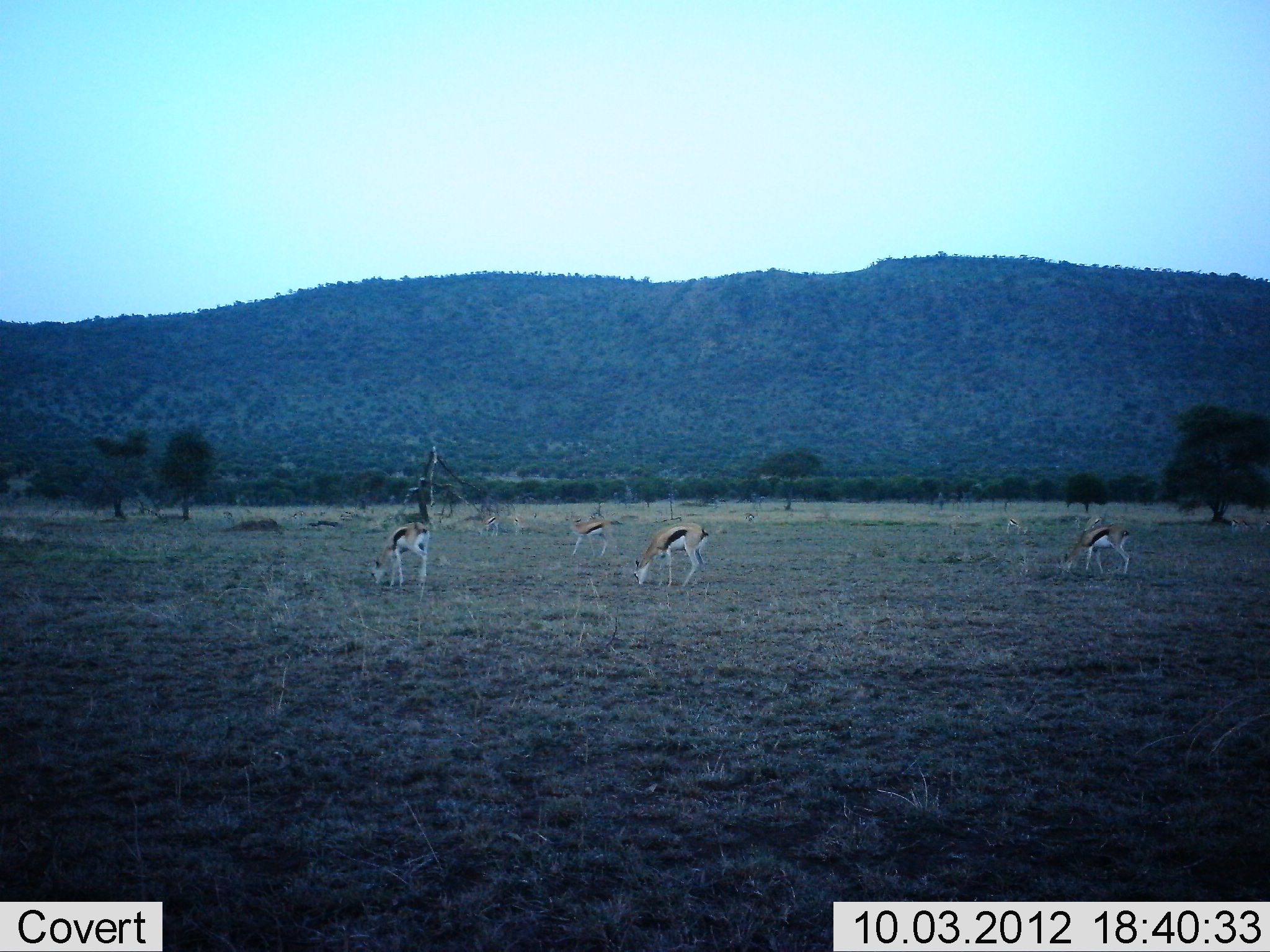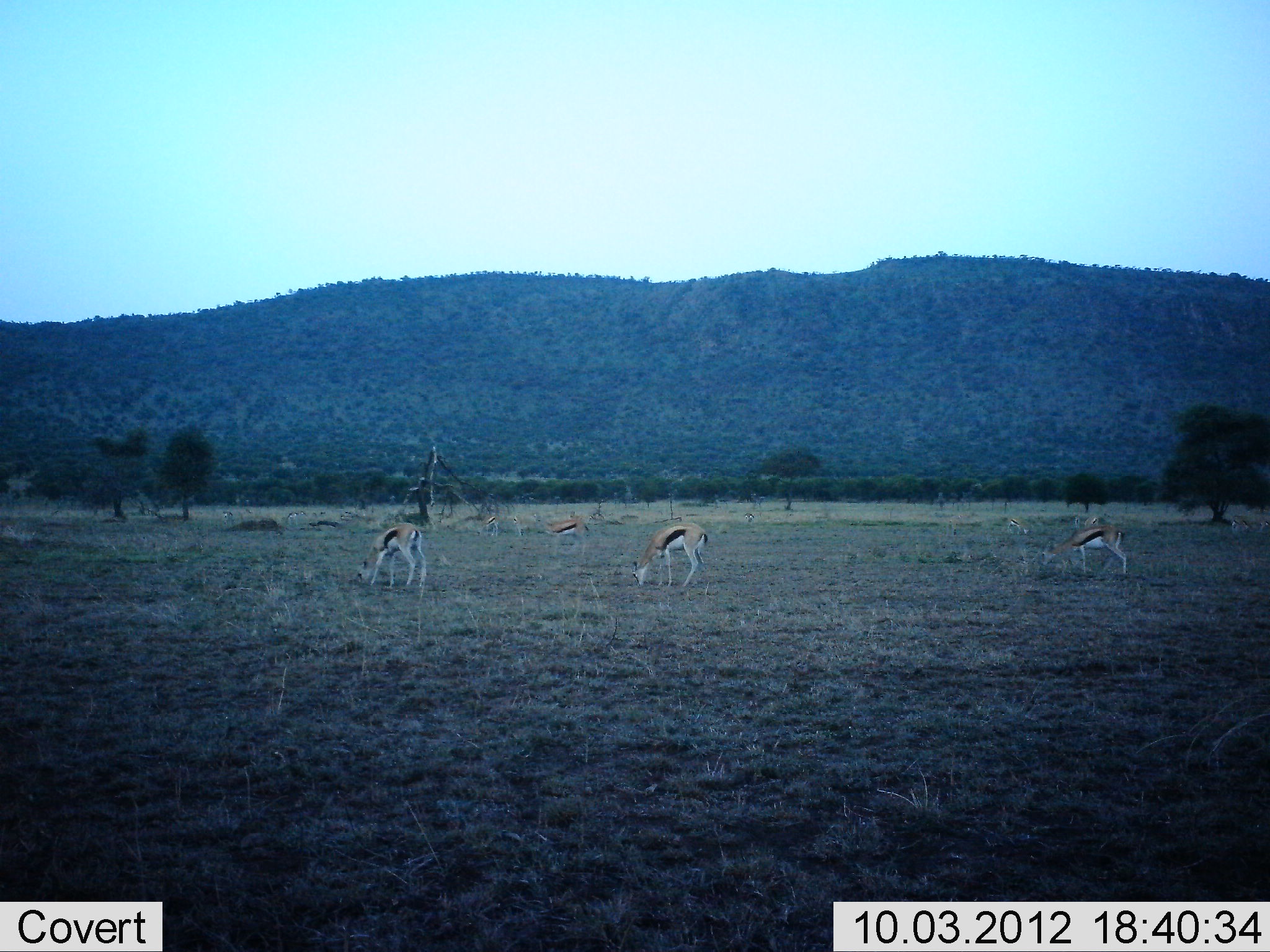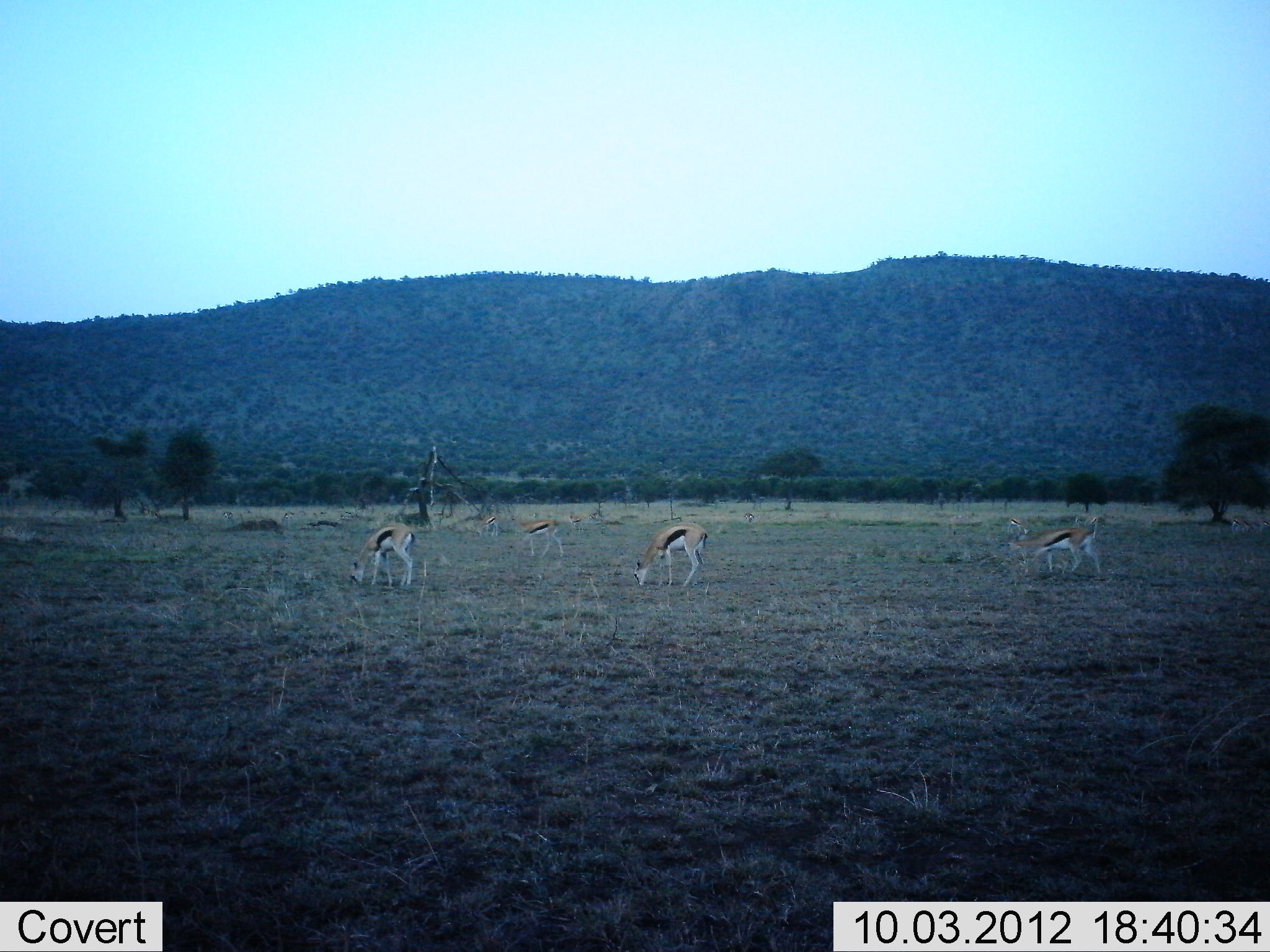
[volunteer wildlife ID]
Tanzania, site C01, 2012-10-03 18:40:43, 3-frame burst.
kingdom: Animalia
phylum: Chordata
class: Mammalia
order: Artiodactyla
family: Bovidae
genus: Eudorcas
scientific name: Eudorcas thomsonii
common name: thomson's gazelle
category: gazellethomsons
Gazellethomsons (thomson's gazelle) (Eudorcas thomsonii), count 4. Behavior (volunteer vote fractions): standing 50%, resting 0%, moving 30%, interacting 0%. Young present (vote fraction): 0%. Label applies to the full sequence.